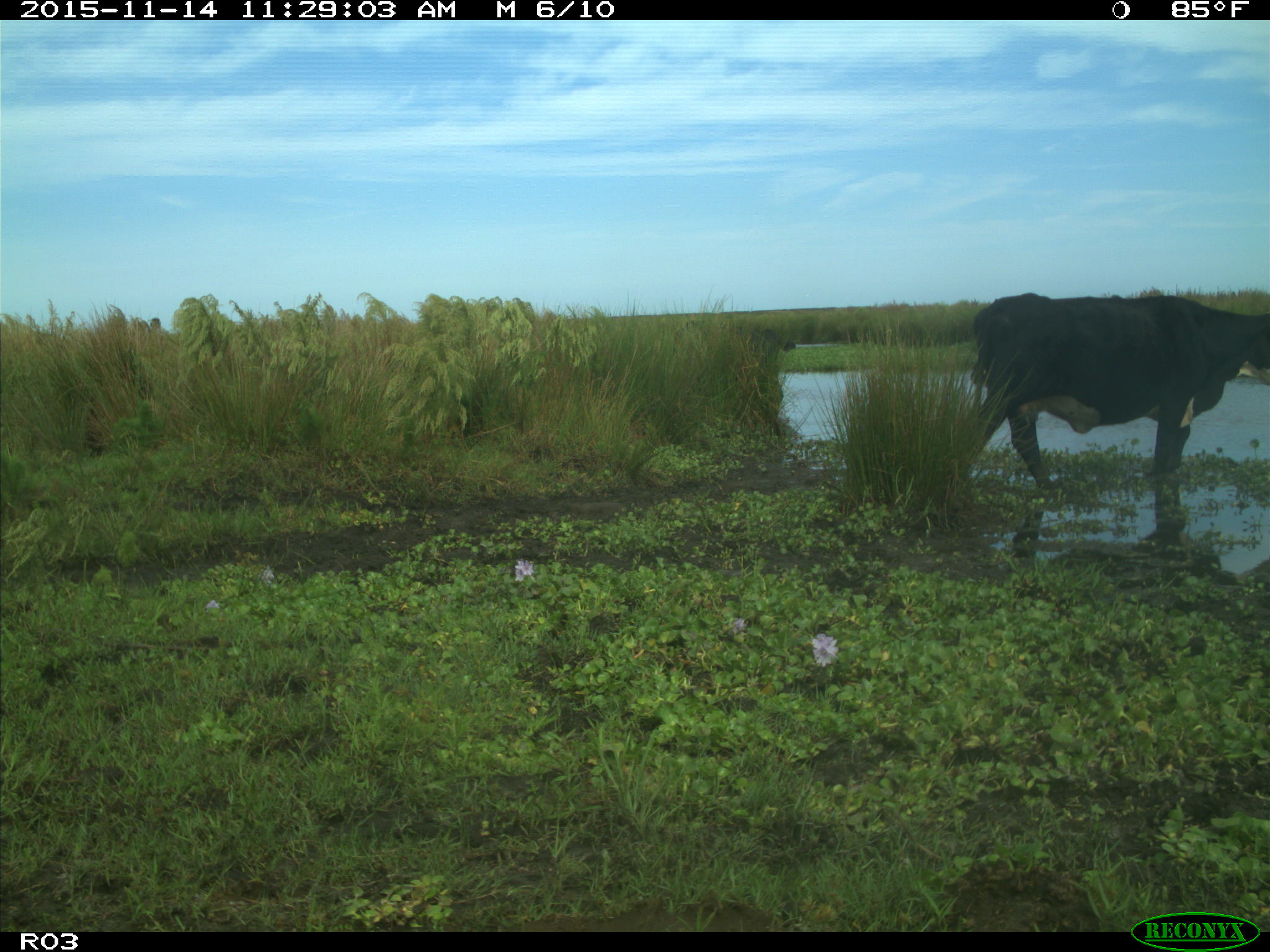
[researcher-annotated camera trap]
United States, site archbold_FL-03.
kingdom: Animalia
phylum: Chordata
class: Mammalia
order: Artiodactyla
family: Bovidae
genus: Bos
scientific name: Bos taurus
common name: domestic cow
Bos taurus (domestic cow).